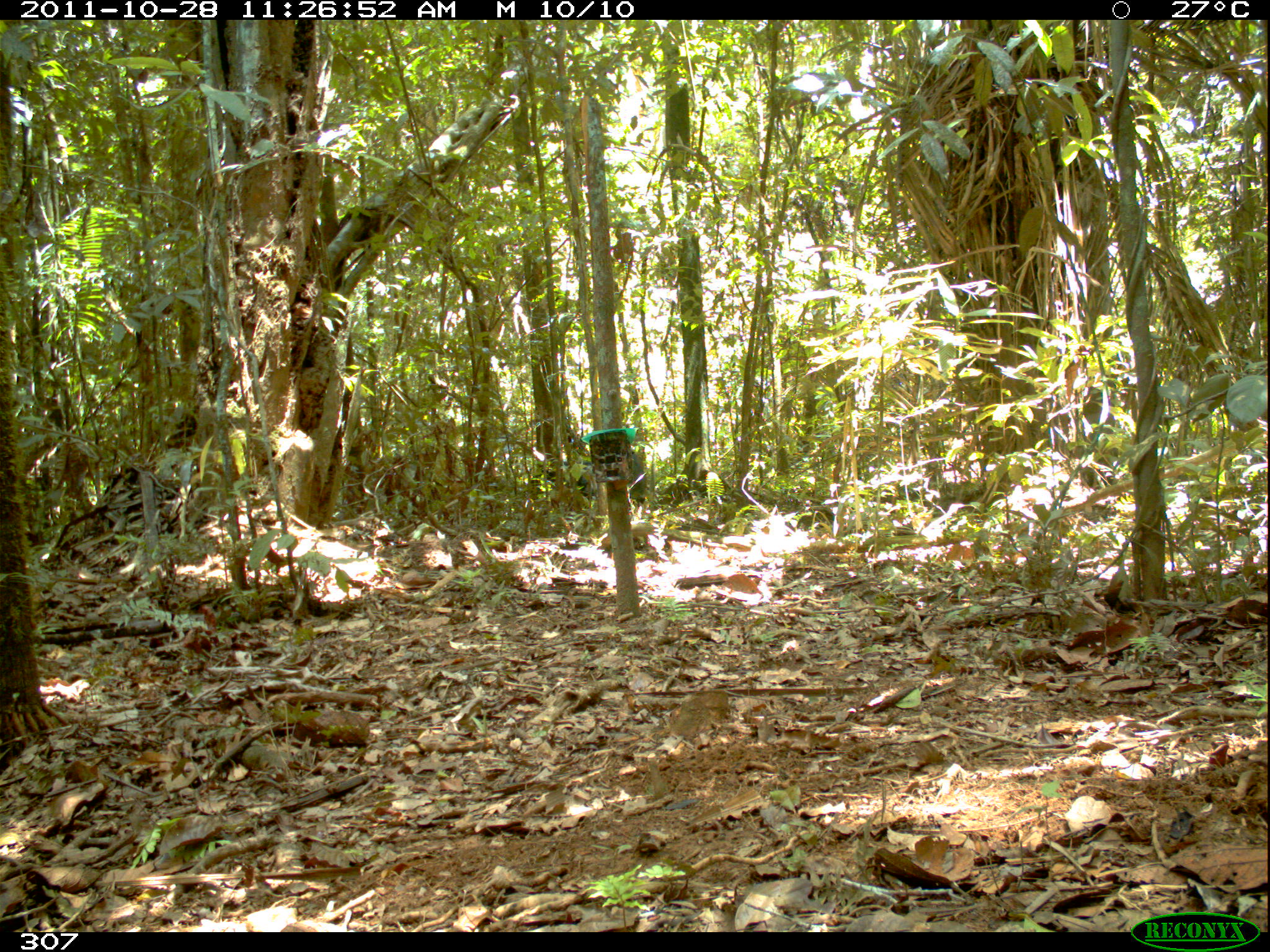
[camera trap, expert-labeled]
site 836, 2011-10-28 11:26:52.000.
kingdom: Animalia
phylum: Chordata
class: Mammalia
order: Artiodactyla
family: Tayassuidae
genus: Tayassu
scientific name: Tayassu pecari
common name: white-lipped peccary